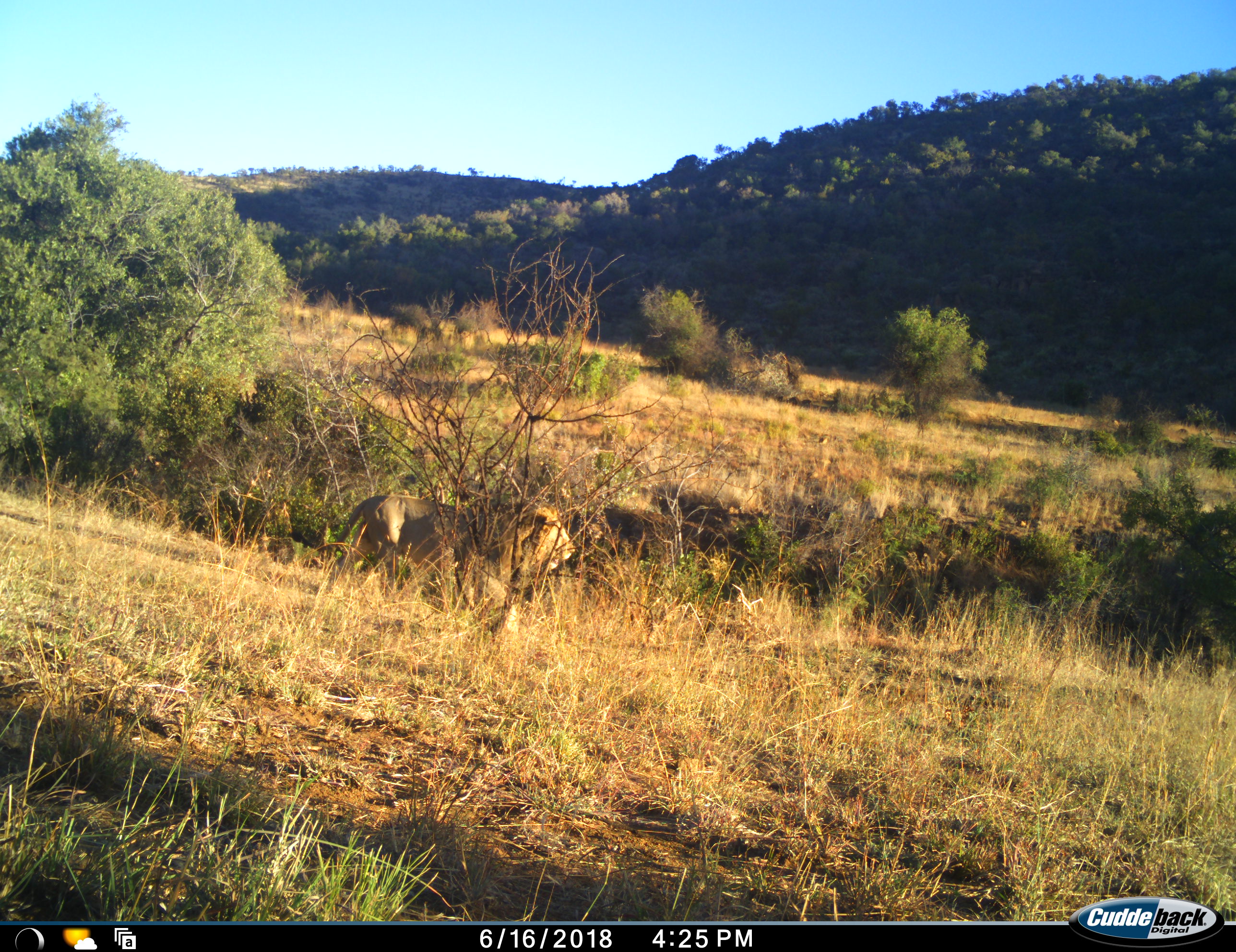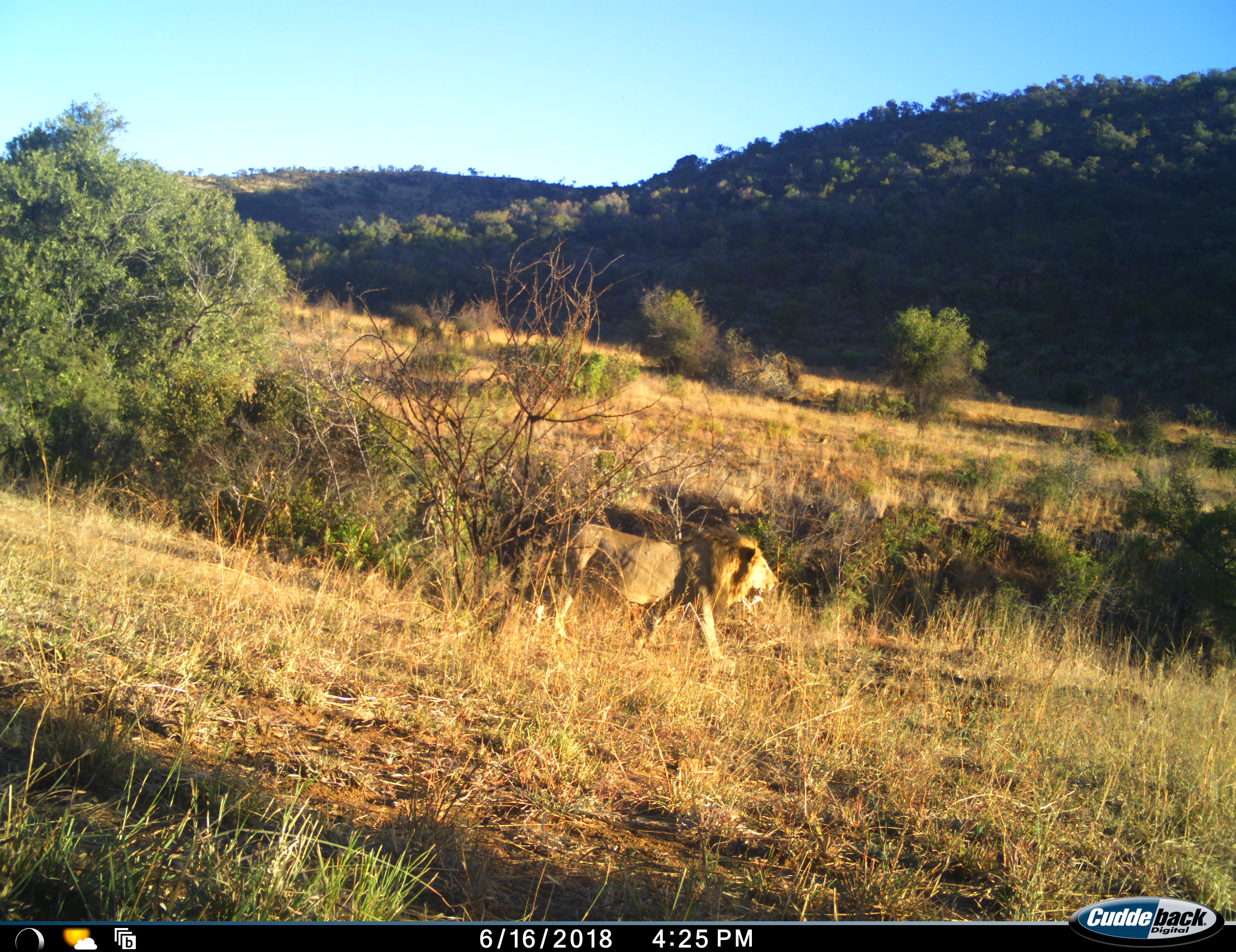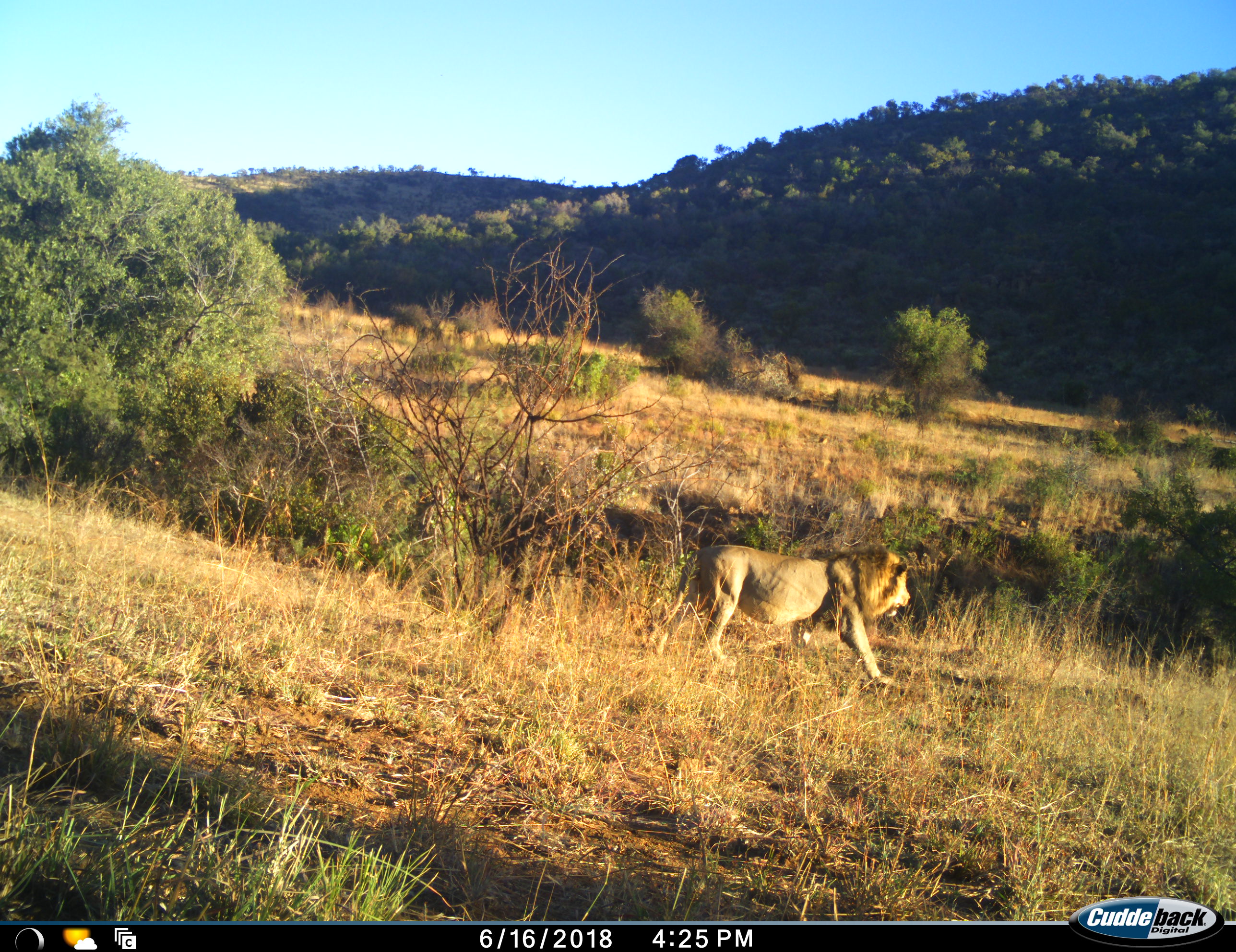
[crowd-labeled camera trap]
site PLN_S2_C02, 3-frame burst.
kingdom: Animalia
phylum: Chordata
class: Mammalia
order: Carnivora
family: Felidae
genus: Panthera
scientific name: Panthera leo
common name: lion male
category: lionmale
Lionmale (lion male) (Panthera leo), count 1. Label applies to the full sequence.